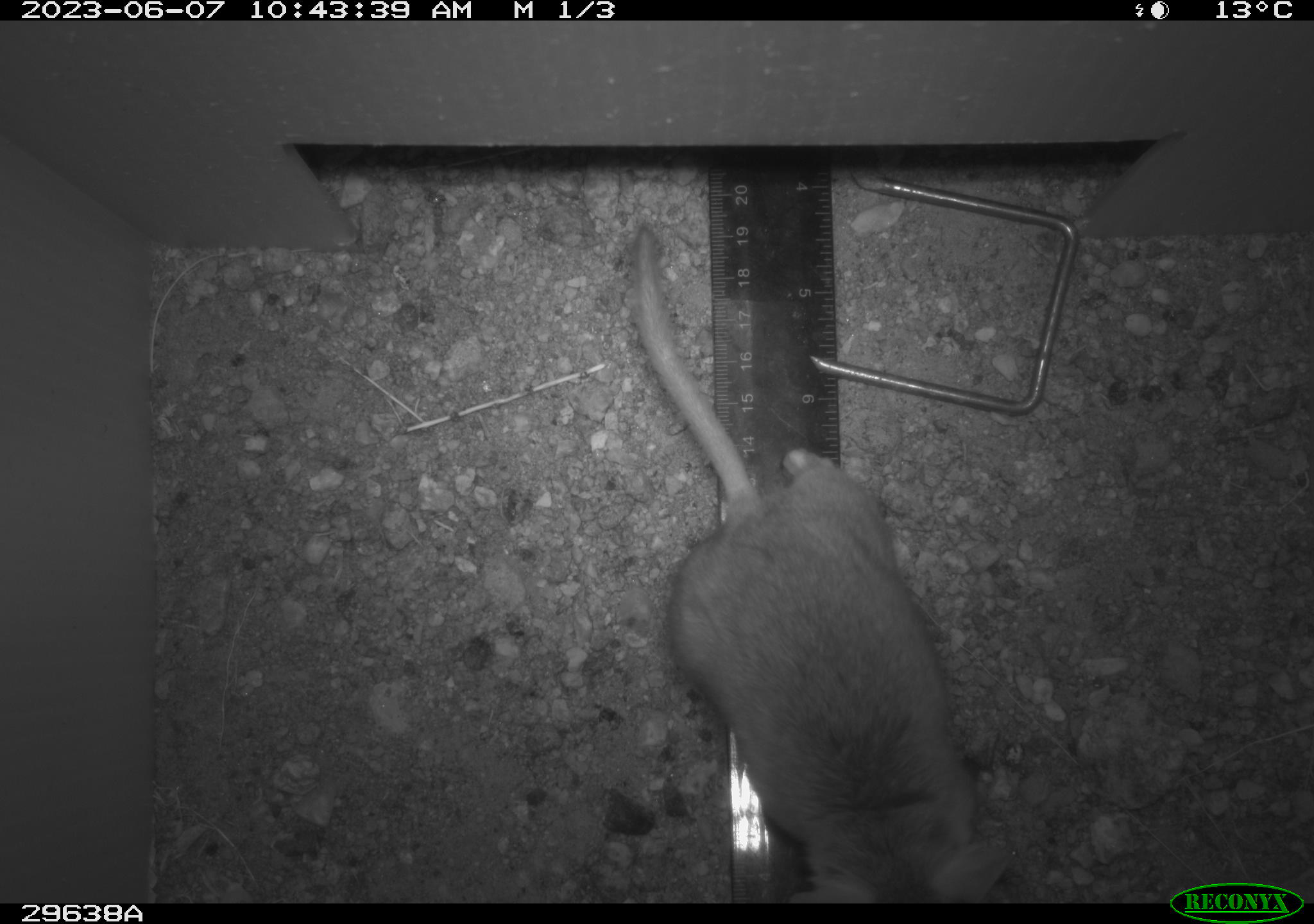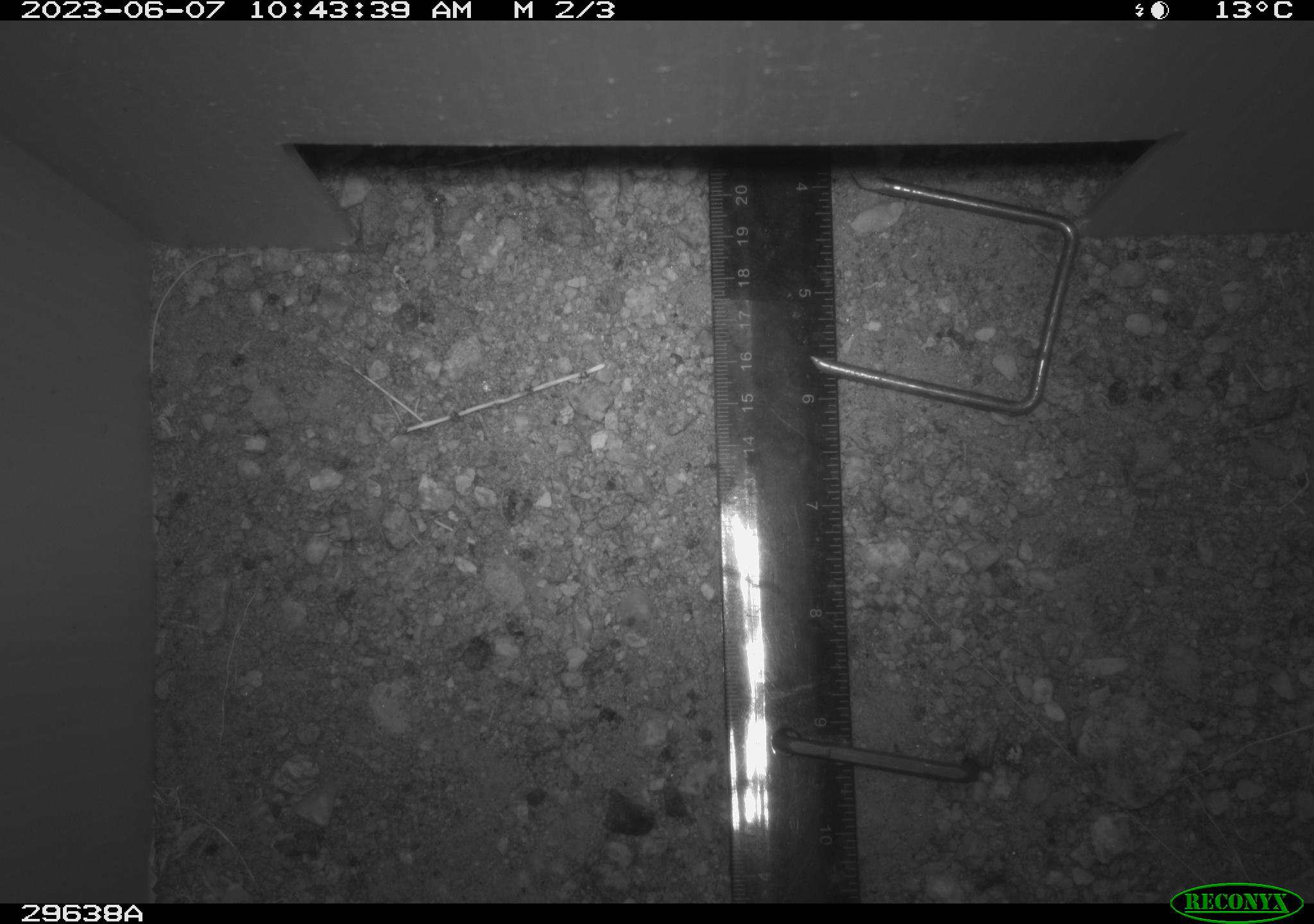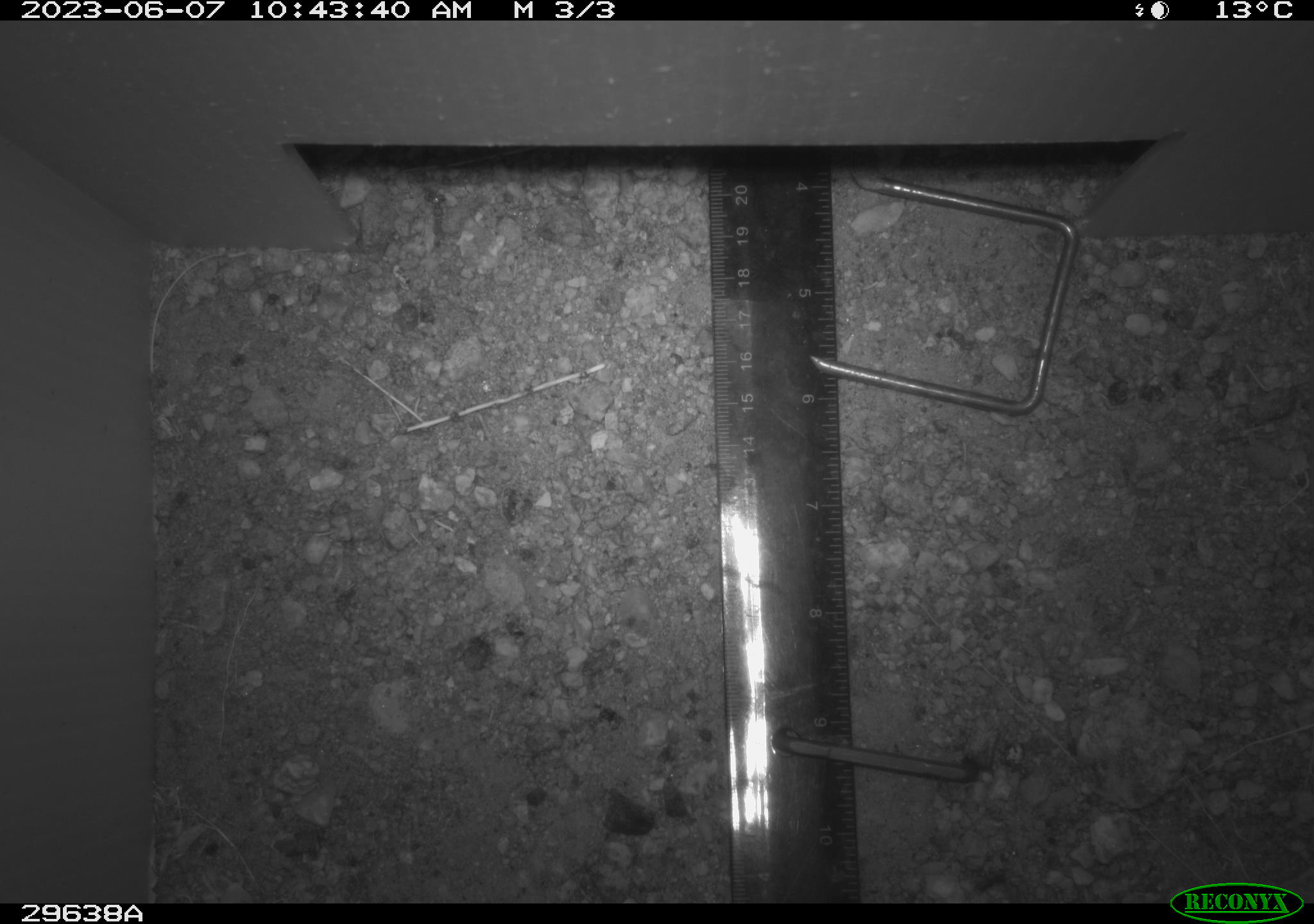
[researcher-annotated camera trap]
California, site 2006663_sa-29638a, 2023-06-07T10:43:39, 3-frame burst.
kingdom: Animalia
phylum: Chordata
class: Mammalia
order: Rodentia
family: Cricetidae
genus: Neotoma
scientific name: Neotoma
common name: pack rat or woodrat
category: neotoma species